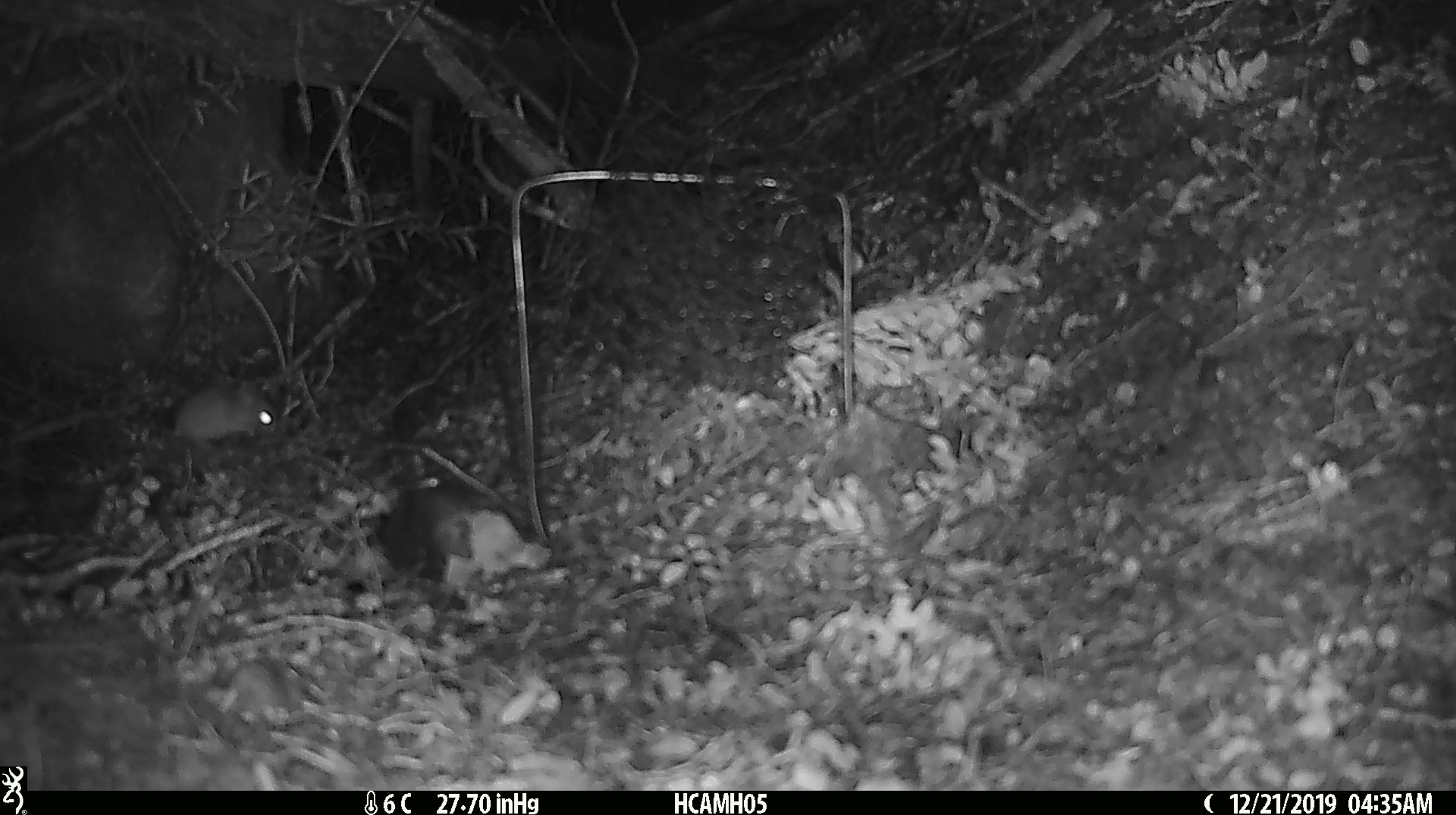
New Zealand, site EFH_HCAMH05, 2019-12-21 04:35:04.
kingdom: Animalia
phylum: Chordata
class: Mammalia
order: Rodentia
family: Muridae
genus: Mus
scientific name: Mus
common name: mouse